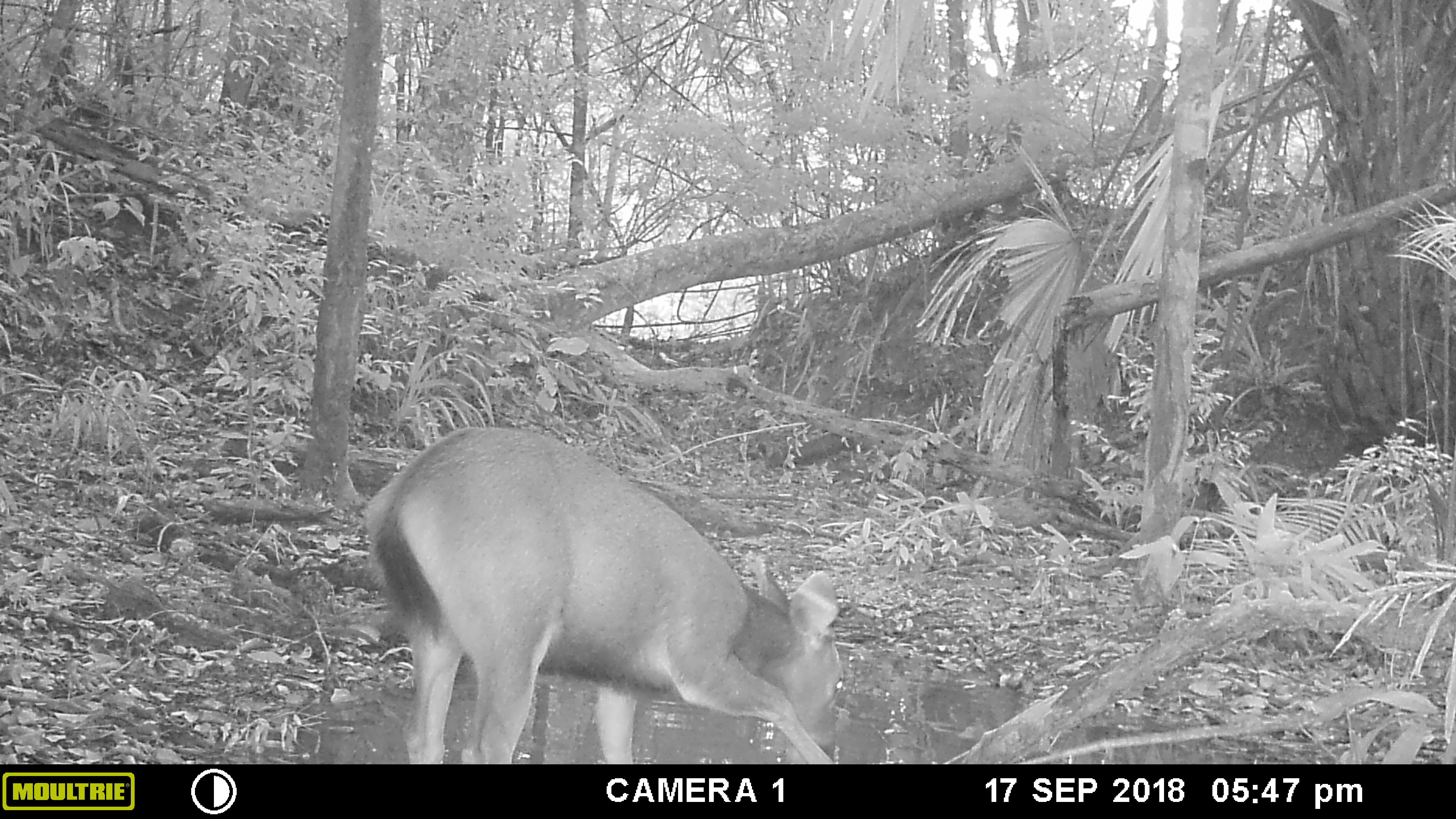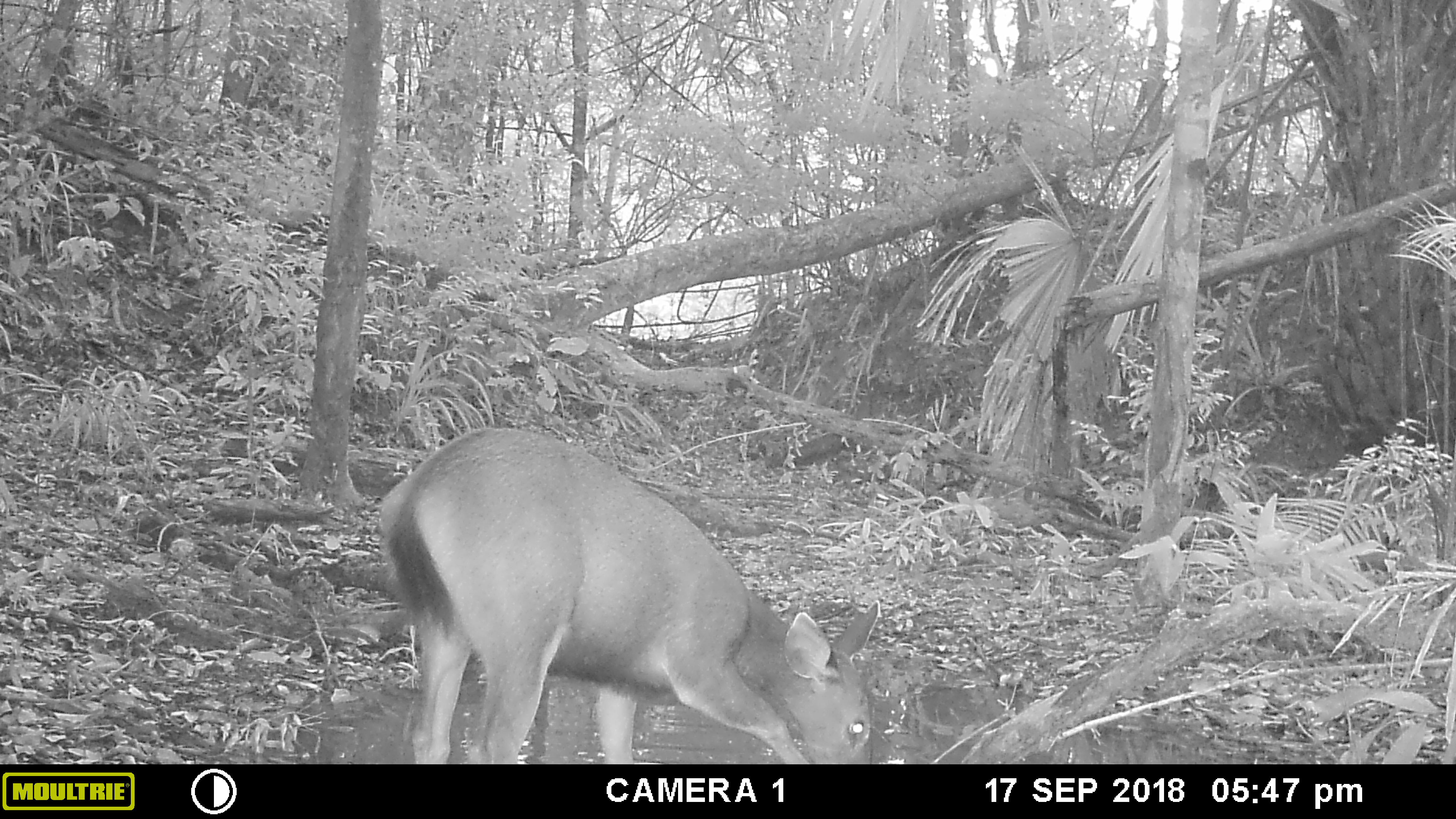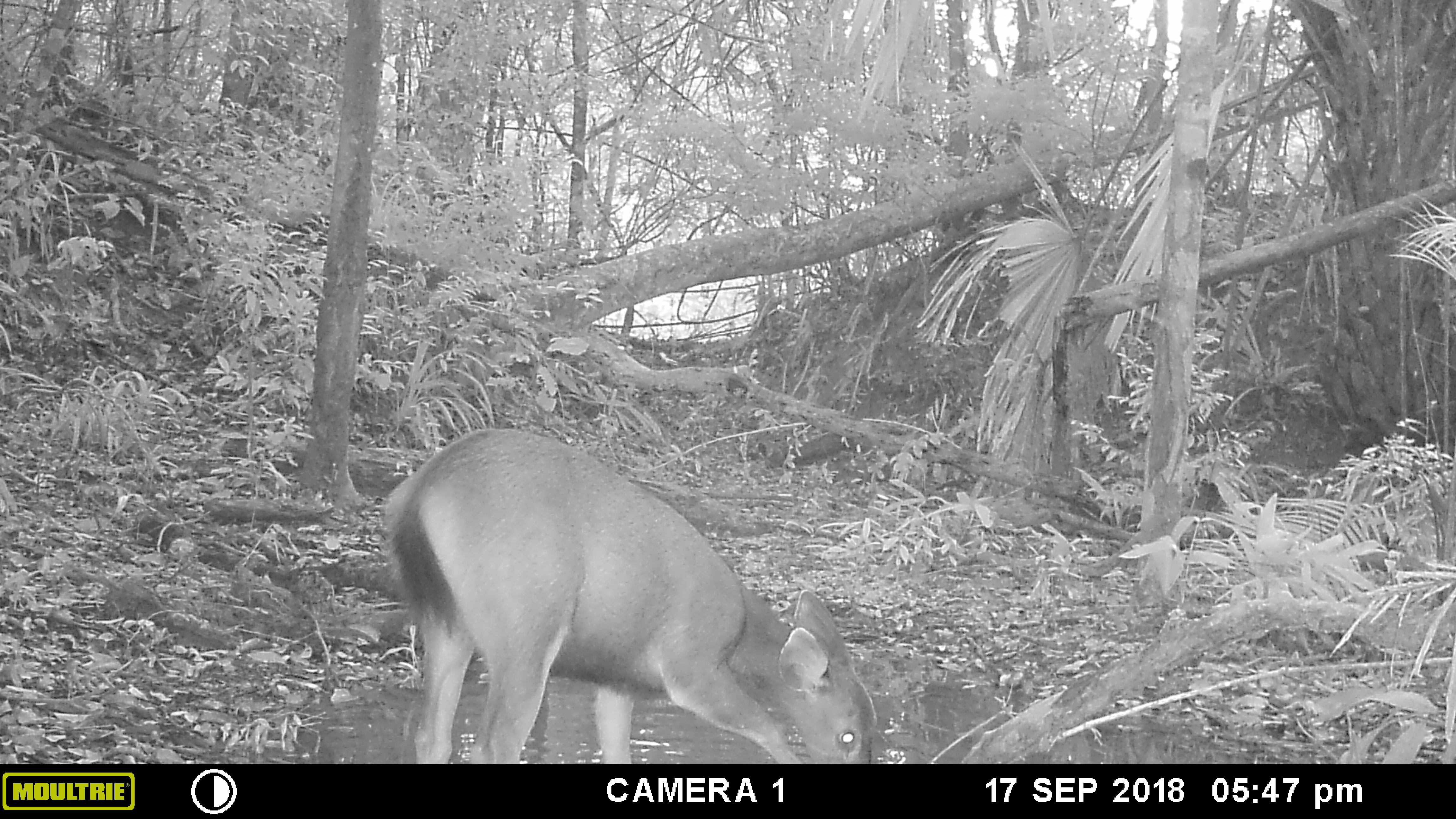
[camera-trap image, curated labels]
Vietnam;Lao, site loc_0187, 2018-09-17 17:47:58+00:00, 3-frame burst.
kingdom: Animalia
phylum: Chordata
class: Mammalia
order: Artiodactyla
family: Cervidae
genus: Rusa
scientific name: Rusa unicolor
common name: sambar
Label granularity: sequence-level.